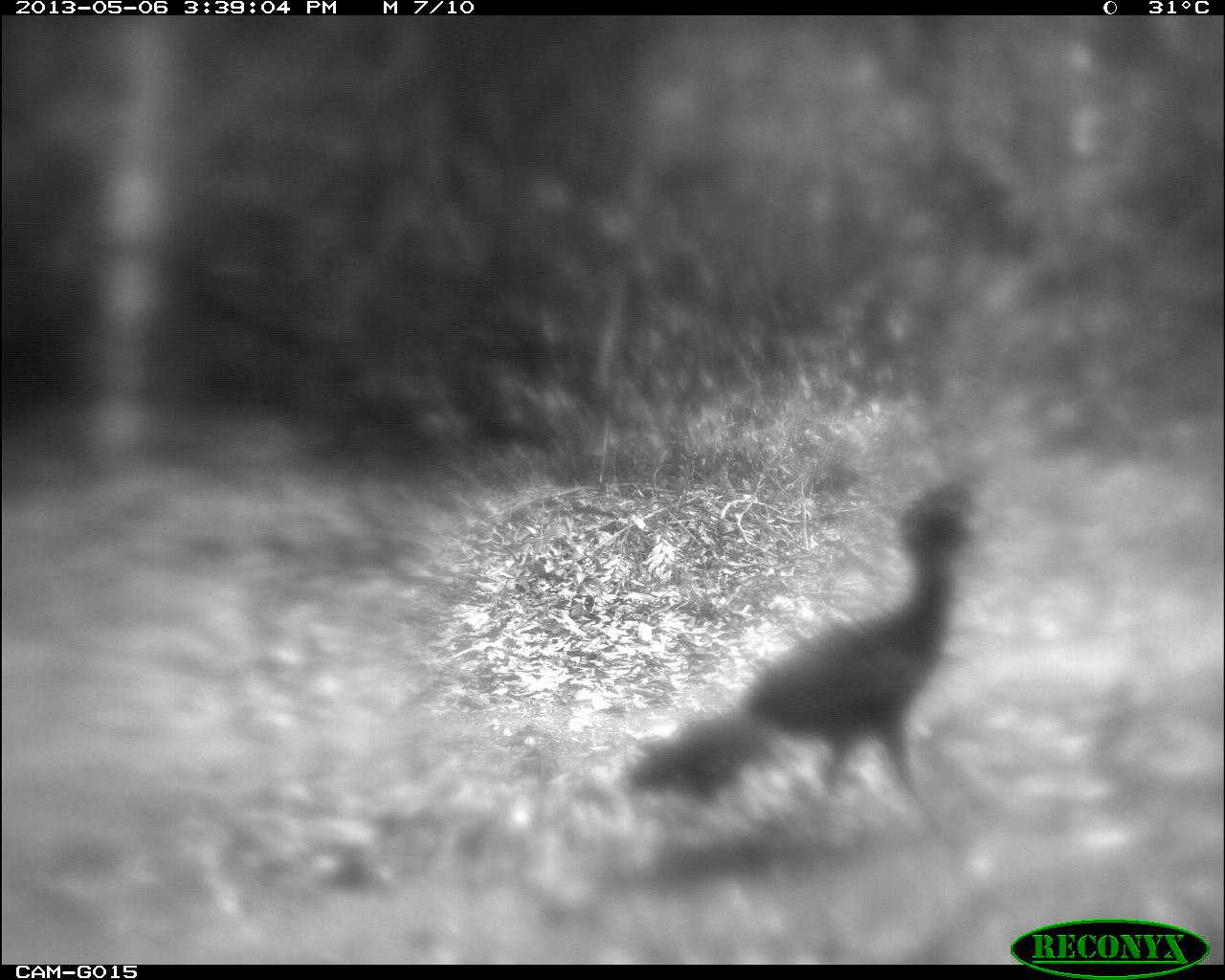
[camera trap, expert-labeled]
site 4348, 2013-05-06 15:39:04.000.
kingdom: Animalia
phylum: Chordata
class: Aves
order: Galliformes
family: Cracidae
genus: Crax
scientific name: Crax rubra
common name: great curassow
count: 1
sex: female